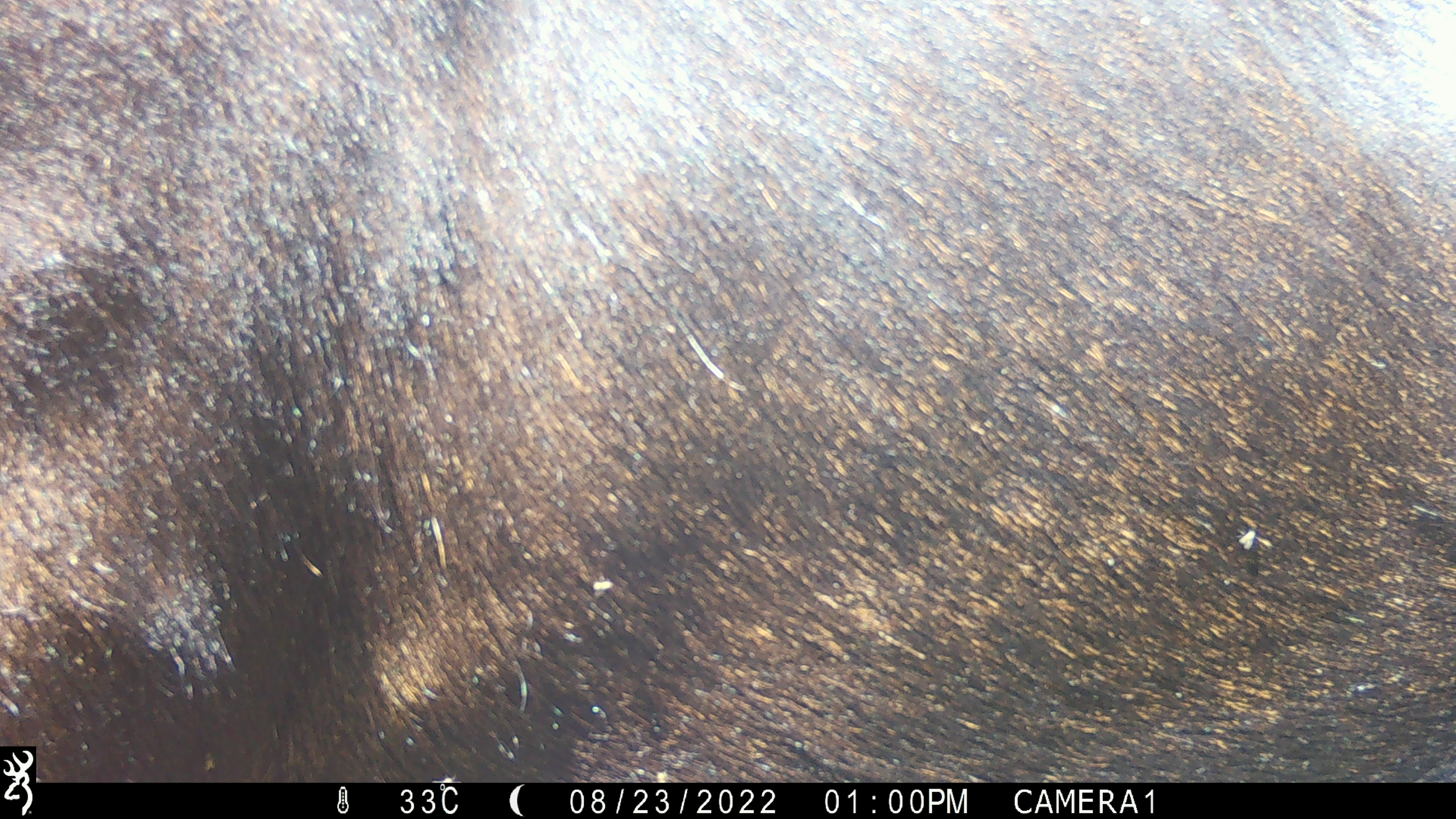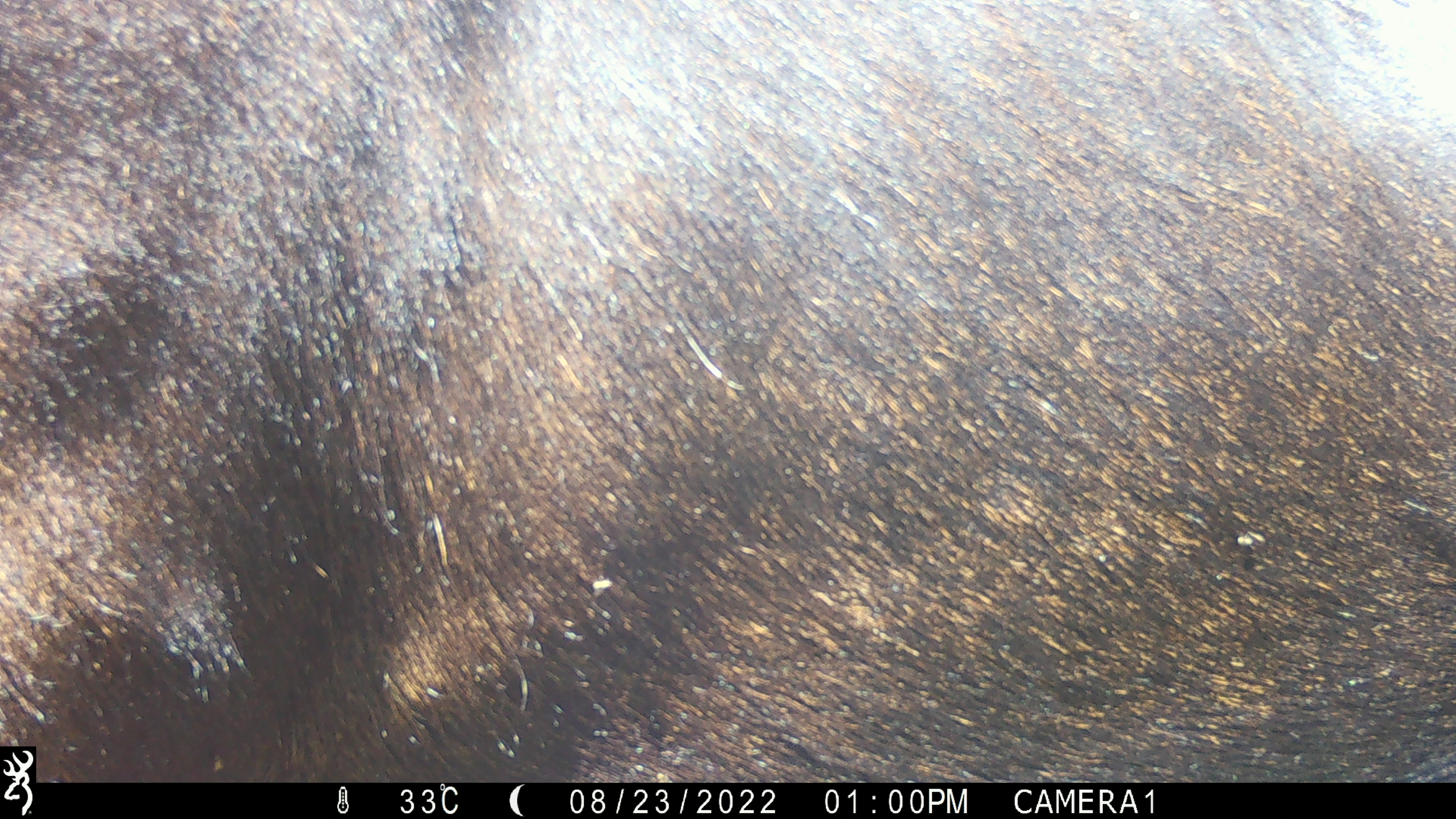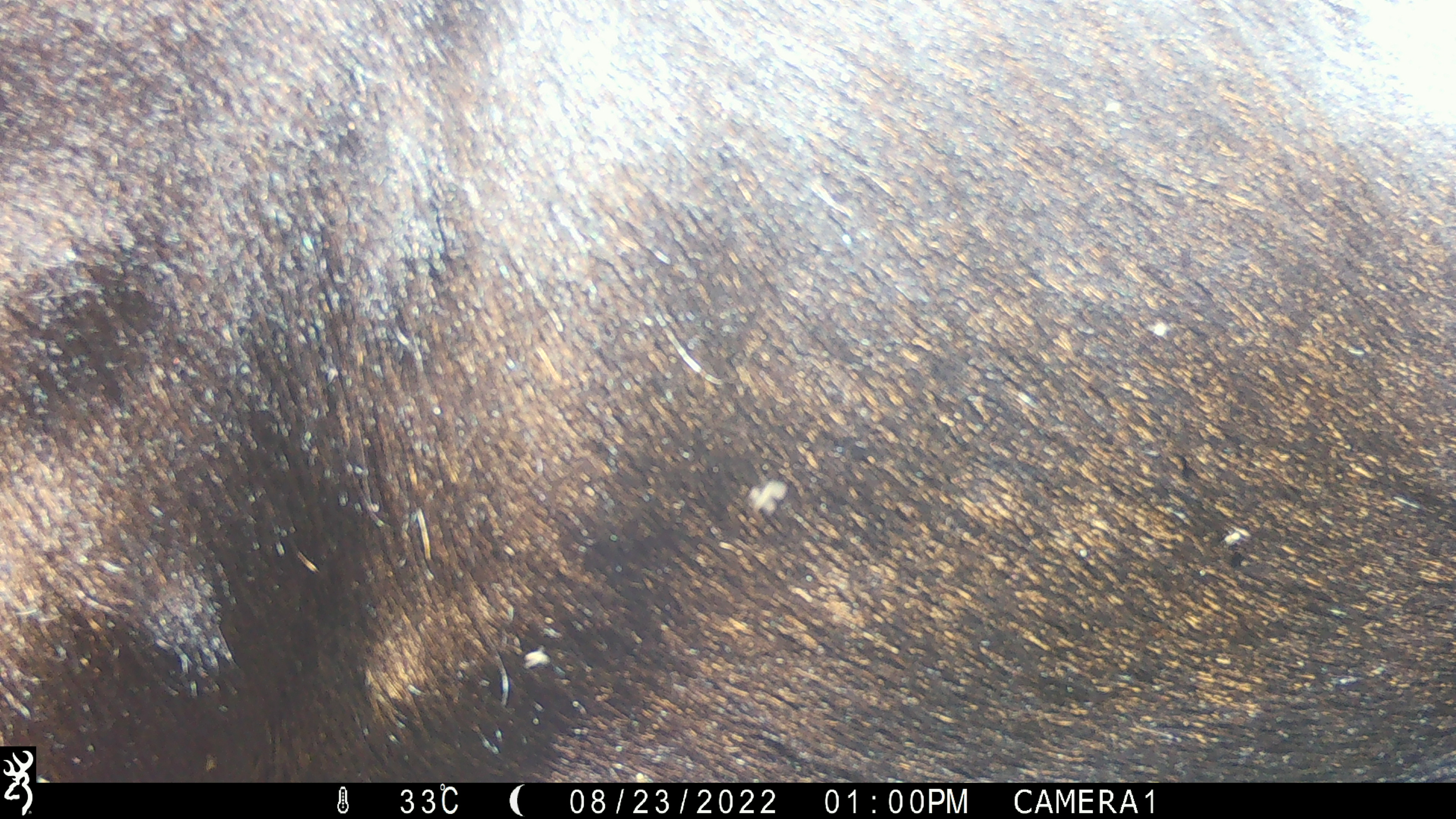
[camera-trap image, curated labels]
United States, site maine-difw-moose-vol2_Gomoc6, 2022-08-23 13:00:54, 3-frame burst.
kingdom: Animalia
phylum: Chordata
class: Mammalia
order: Artiodactyla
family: Cervidae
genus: Alces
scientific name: Alces alces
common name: moose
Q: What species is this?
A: Moose (Alces alces).